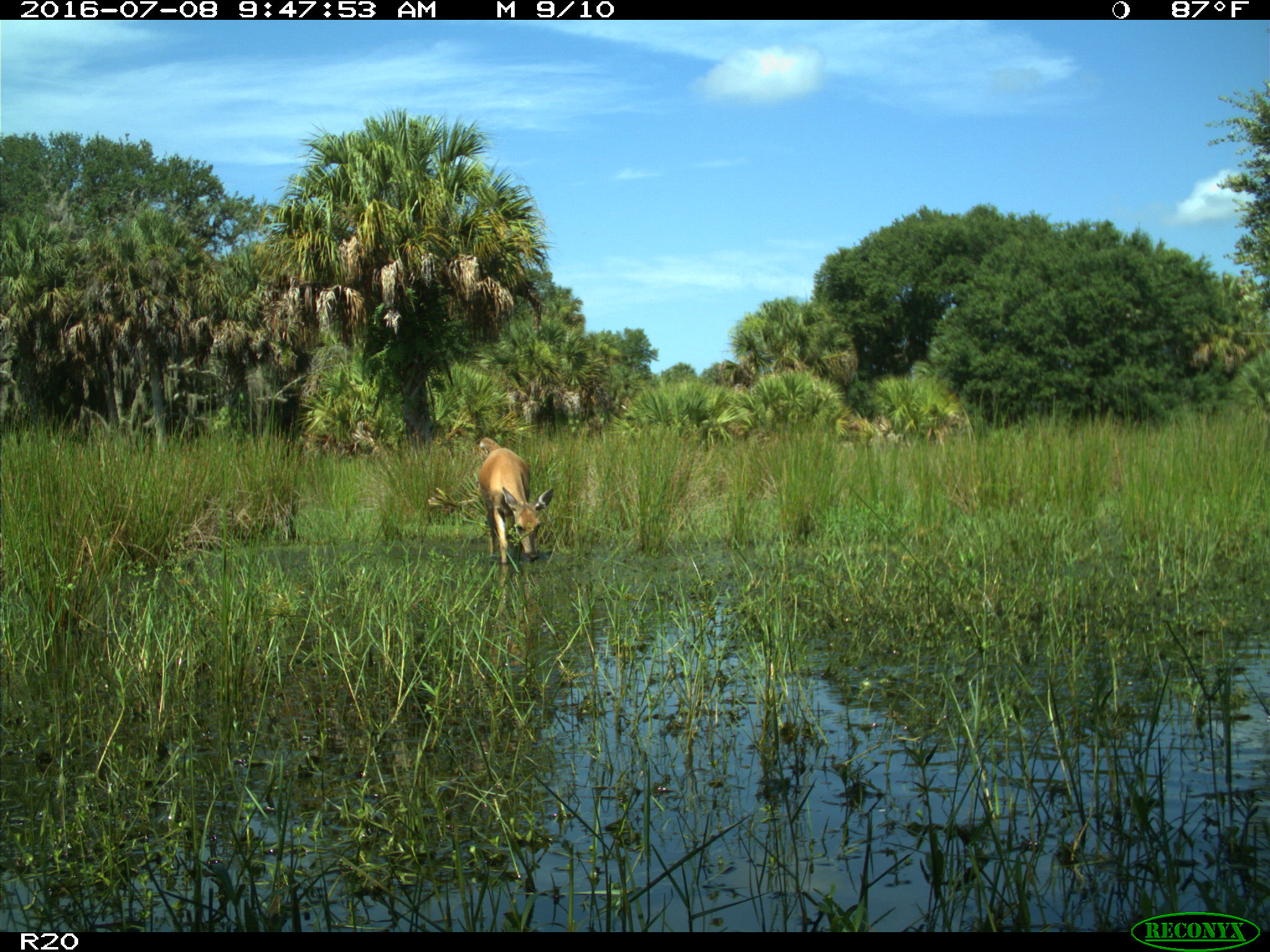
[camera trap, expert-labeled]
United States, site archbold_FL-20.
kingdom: Animalia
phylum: Chordata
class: Mammalia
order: Artiodactyla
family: Cervidae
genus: Odocoileus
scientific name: Odocoileus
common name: deer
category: unidentified deer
Unidentified deer (deer) (Odocoileus).